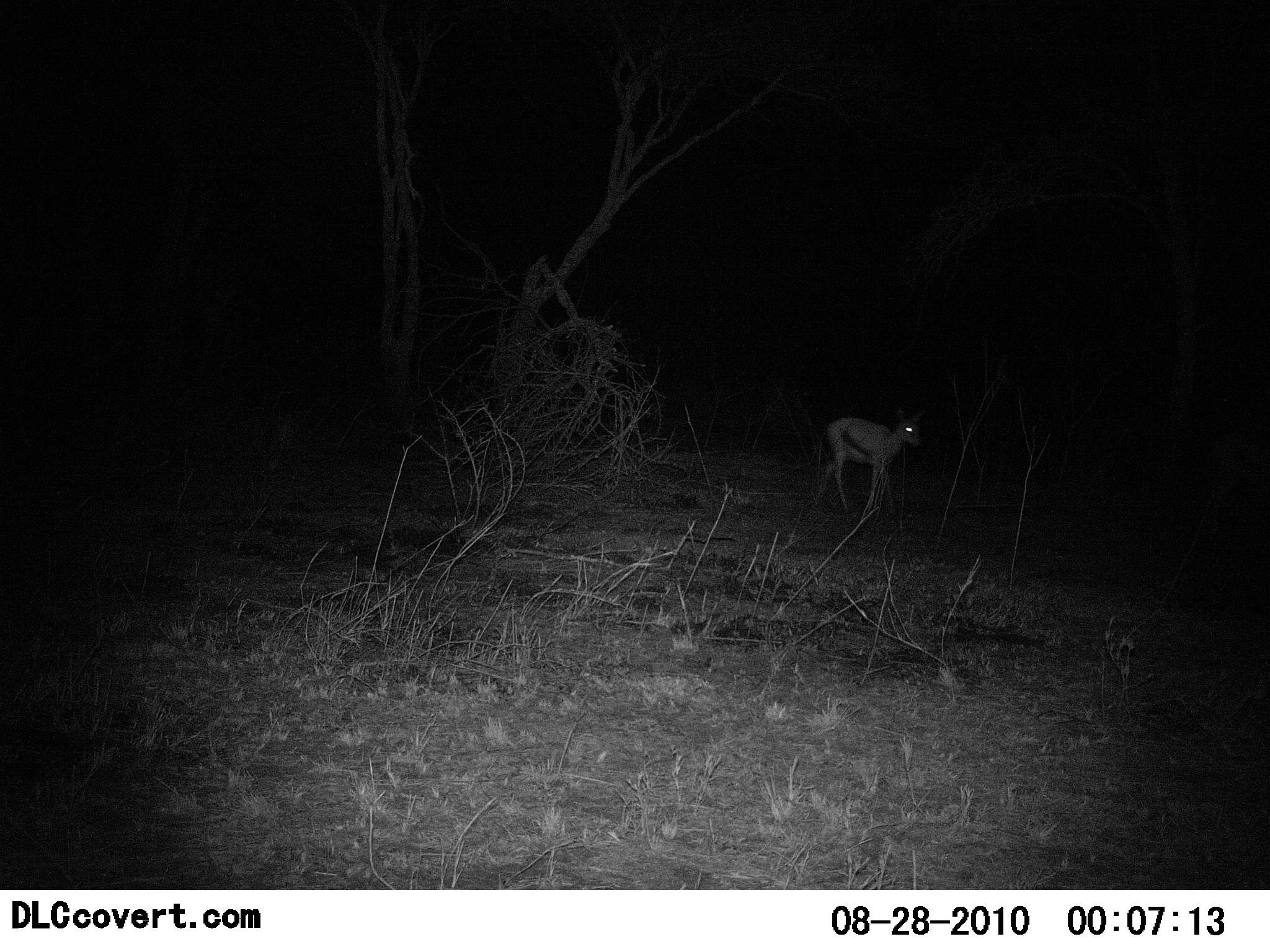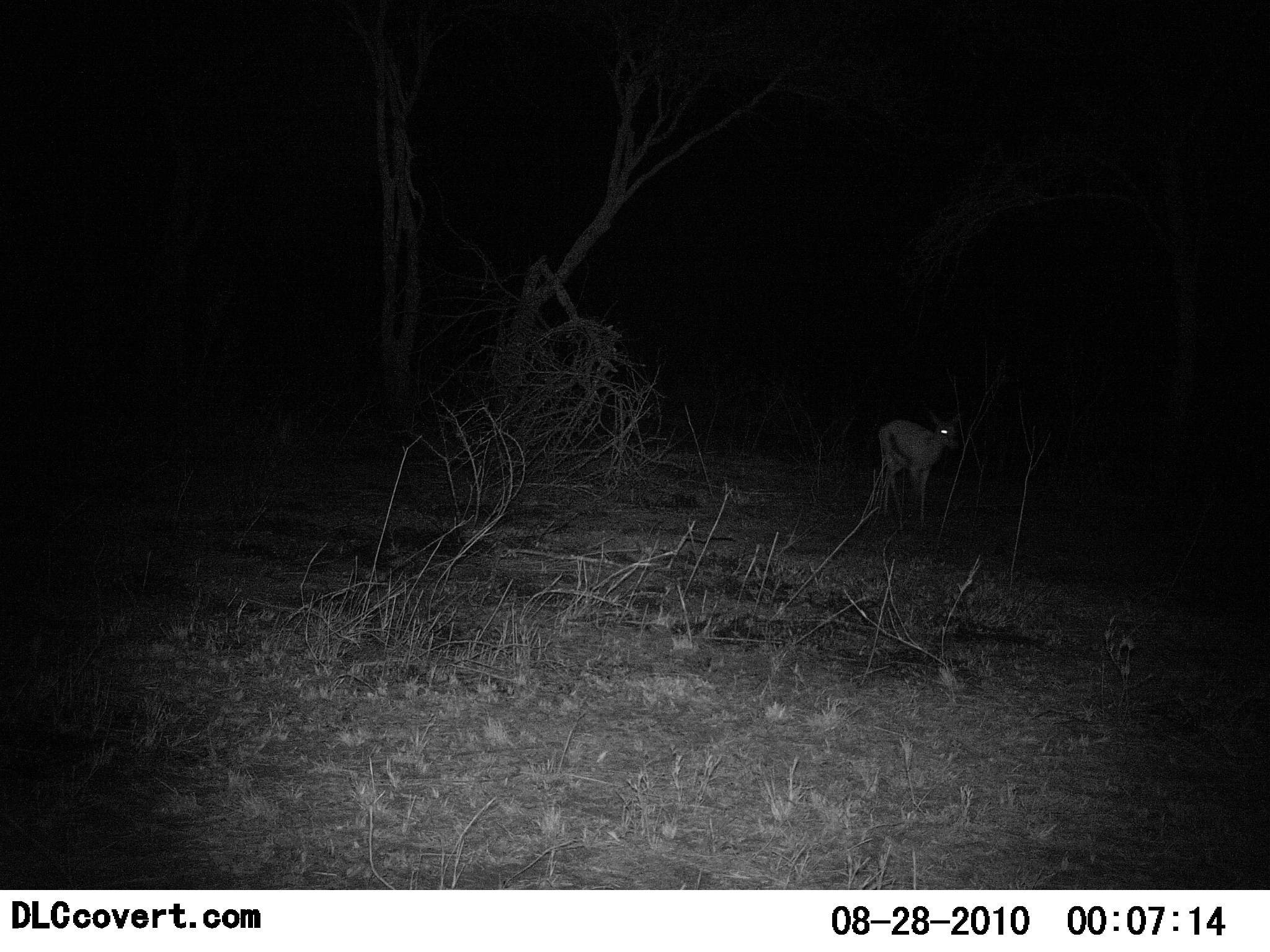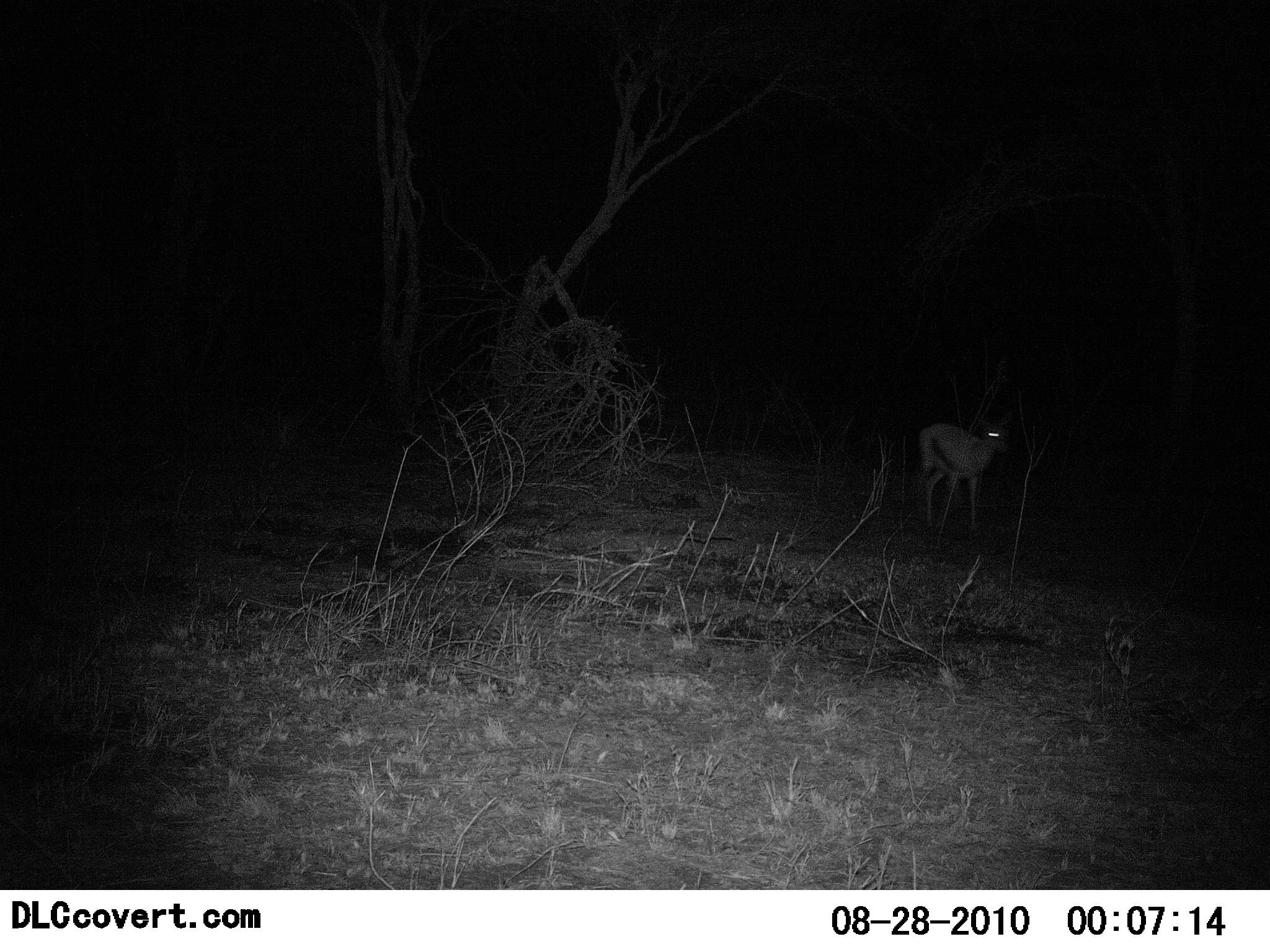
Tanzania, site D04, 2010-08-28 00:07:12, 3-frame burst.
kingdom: Animalia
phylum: Chordata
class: Mammalia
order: Artiodactyla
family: Bovidae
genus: Eudorcas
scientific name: Eudorcas thomsonii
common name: thomson's gazelle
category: gazellethomsons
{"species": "gazellethomsons (thomson's gazelle) (Eudorcas thomsonii)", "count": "1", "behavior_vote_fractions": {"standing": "10%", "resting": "0%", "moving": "95%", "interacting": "0%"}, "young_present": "0%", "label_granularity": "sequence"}